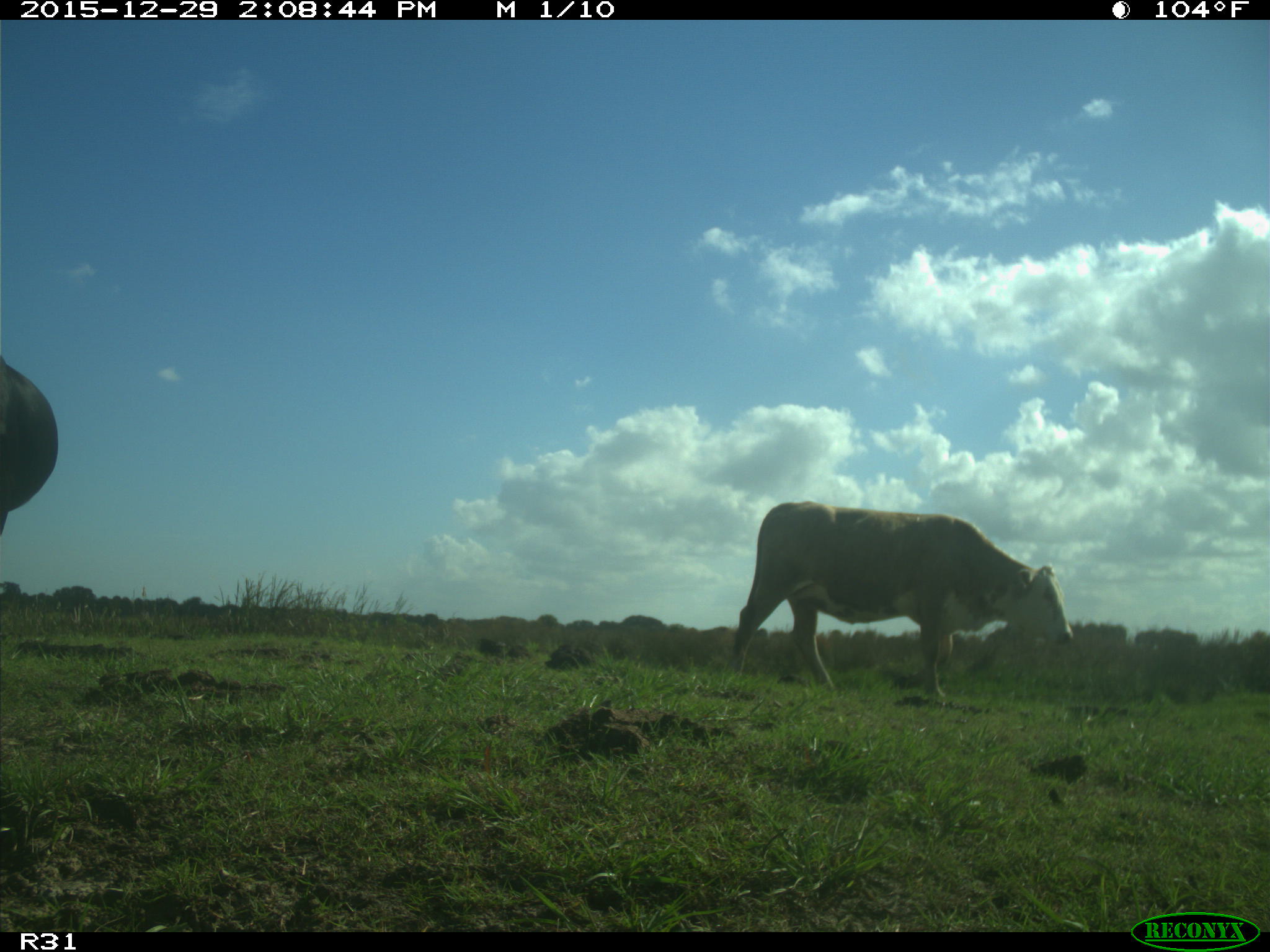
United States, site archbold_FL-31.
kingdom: Animalia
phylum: Chordata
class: Mammalia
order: Artiodactyla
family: Bovidae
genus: Bos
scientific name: Bos taurus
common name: domestic cow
Bos taurus (domestic cow).